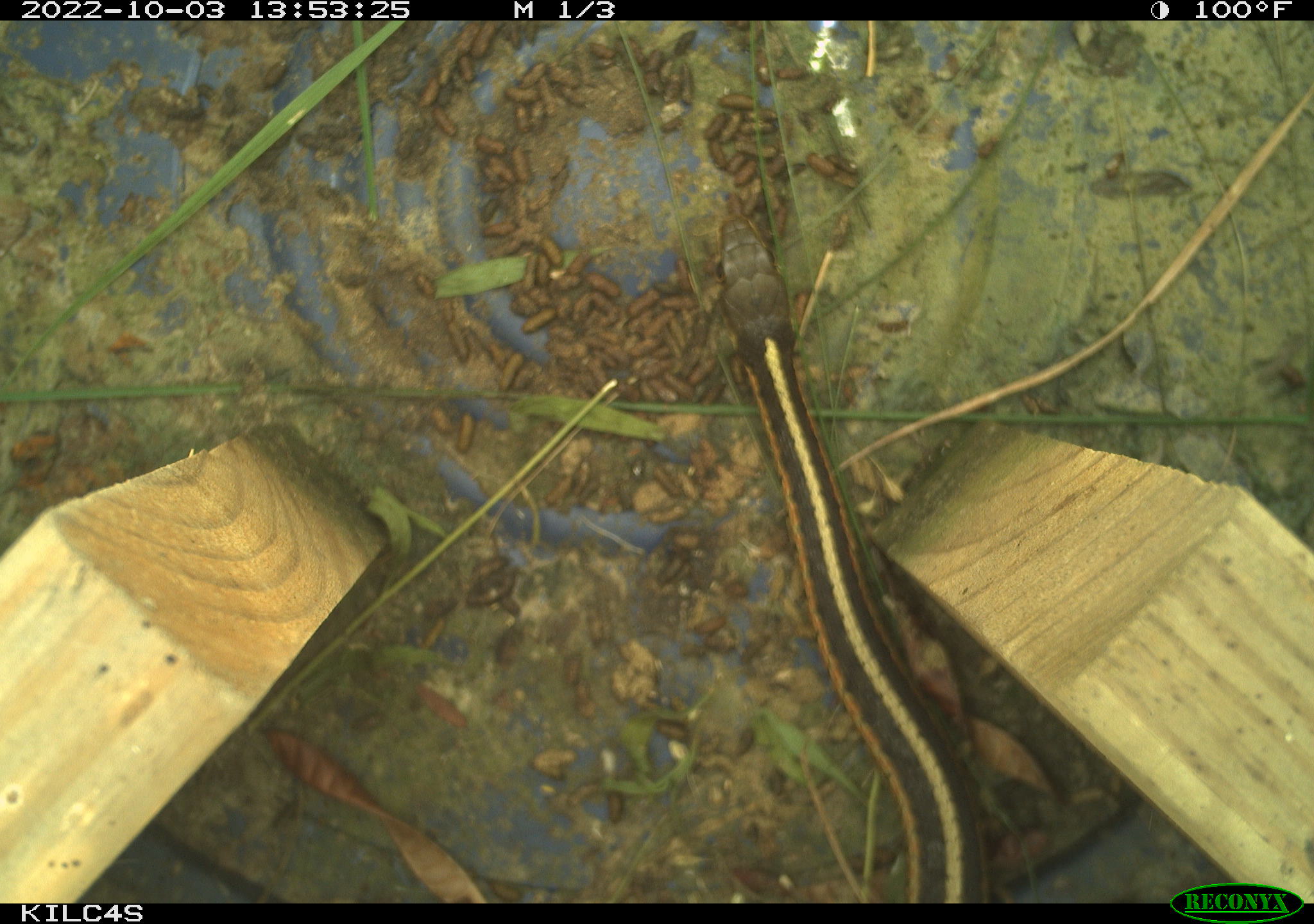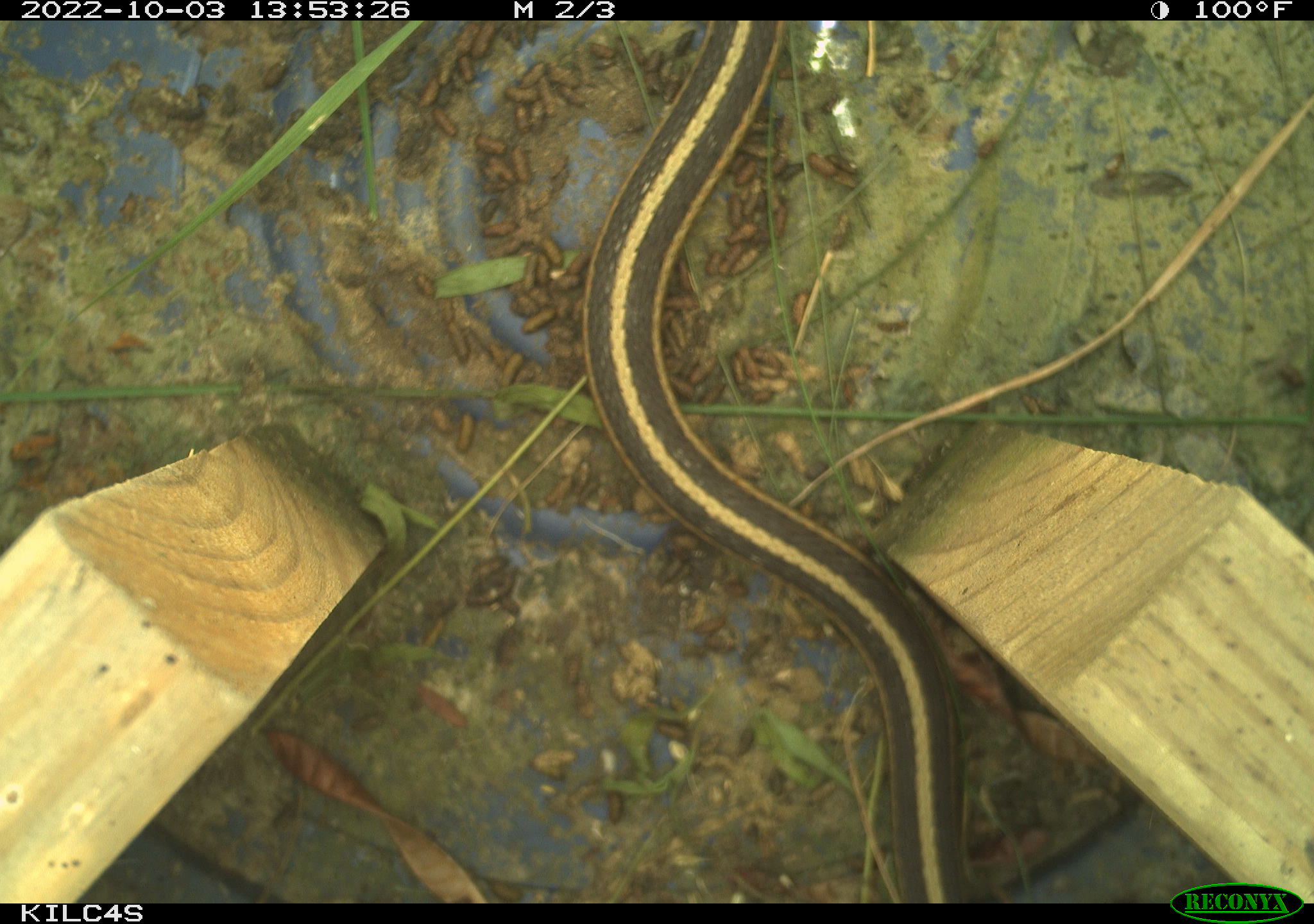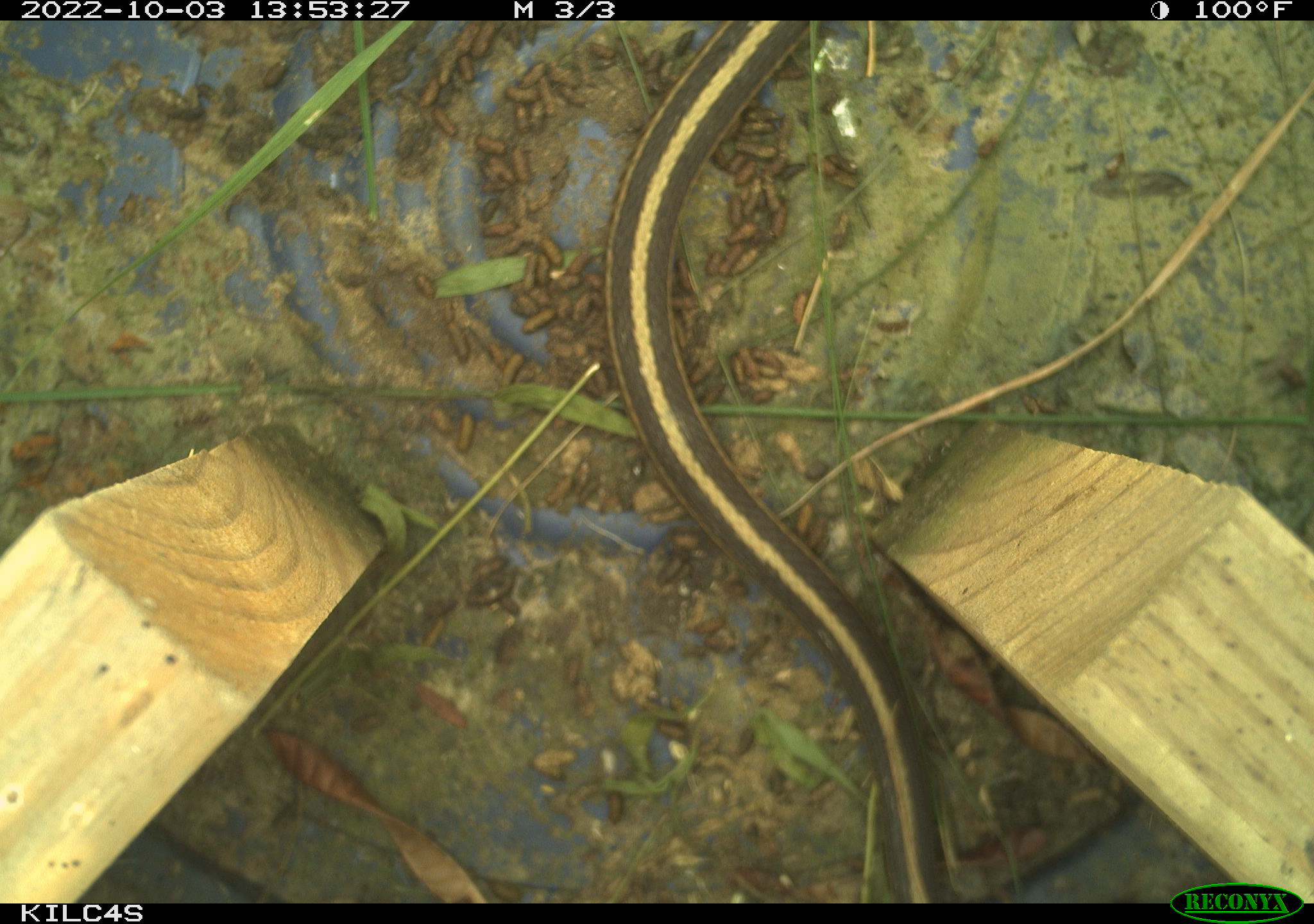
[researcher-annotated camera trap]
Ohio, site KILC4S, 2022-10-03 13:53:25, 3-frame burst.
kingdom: Animalia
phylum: Chordata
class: Reptilia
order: Squamata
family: Colubridae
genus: Thamnophis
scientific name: Thamnophis sirtalis sirtalis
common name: eastern gartersnake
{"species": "eastern gartersnake (Thamnophis sirtalis sirtalis)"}